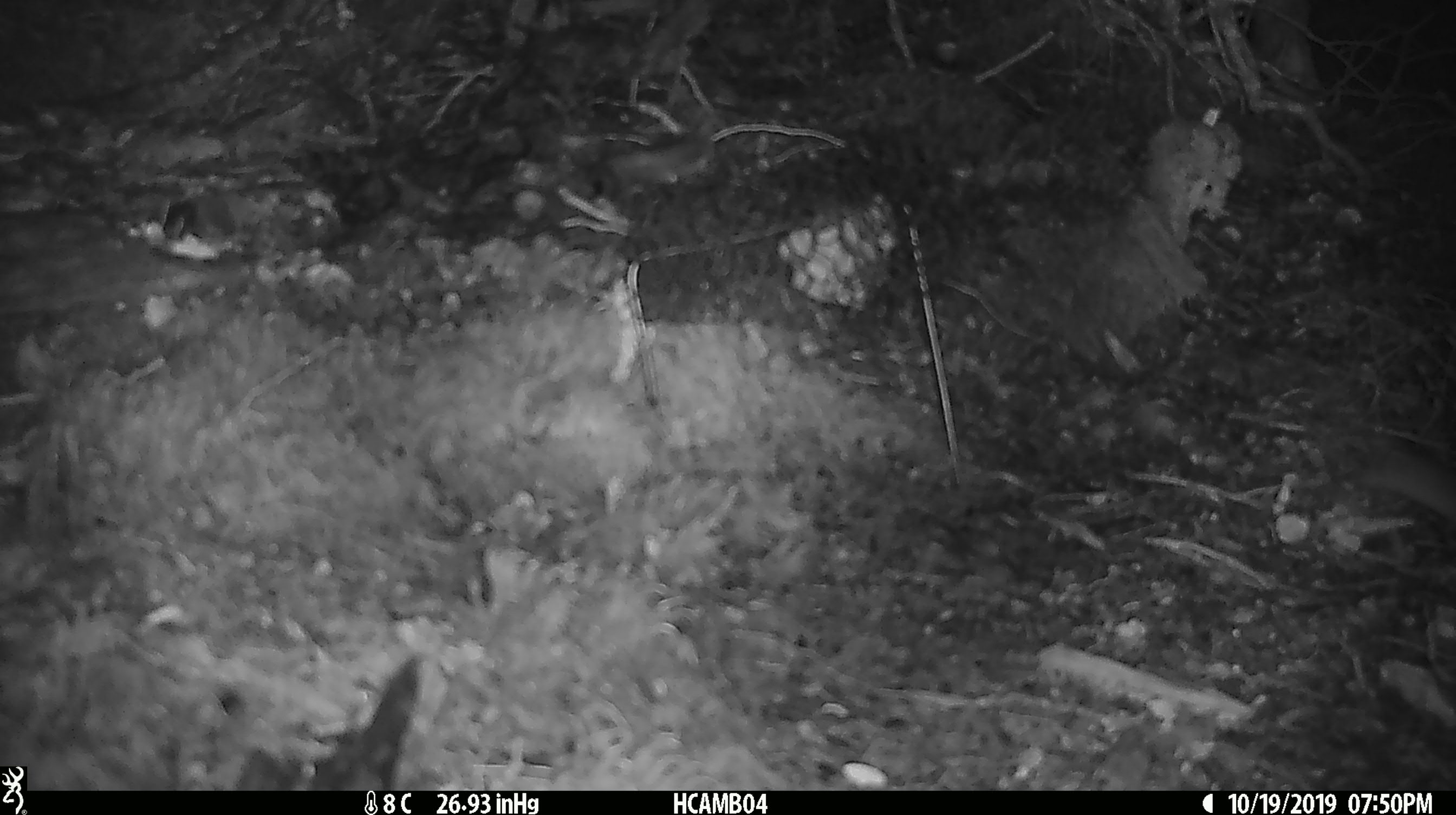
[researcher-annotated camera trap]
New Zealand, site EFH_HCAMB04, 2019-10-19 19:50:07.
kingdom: Animalia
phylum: Chordata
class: Mammalia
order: Rodentia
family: Muridae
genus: Mus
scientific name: Mus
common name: mouse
Mouse (Mus).